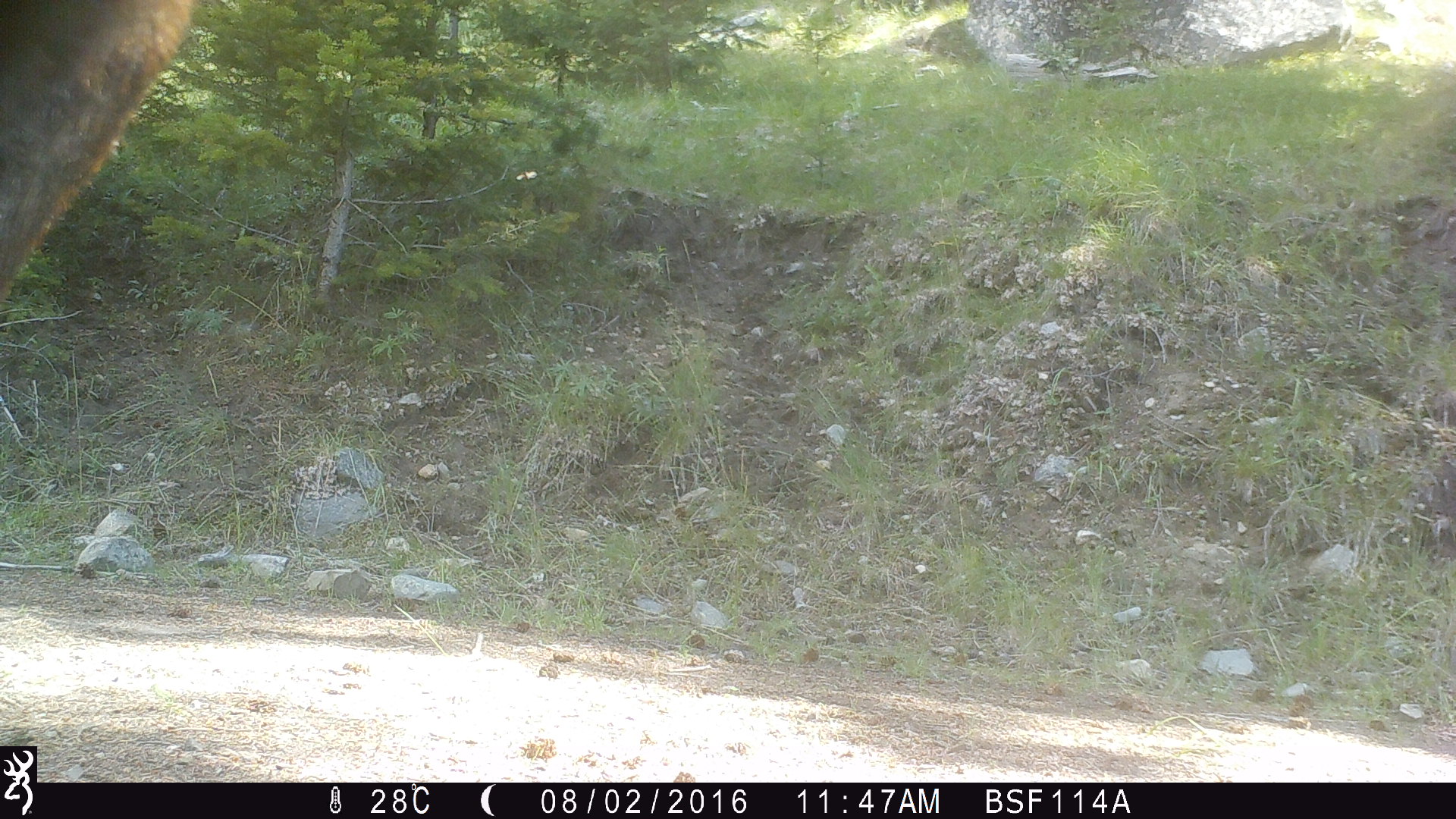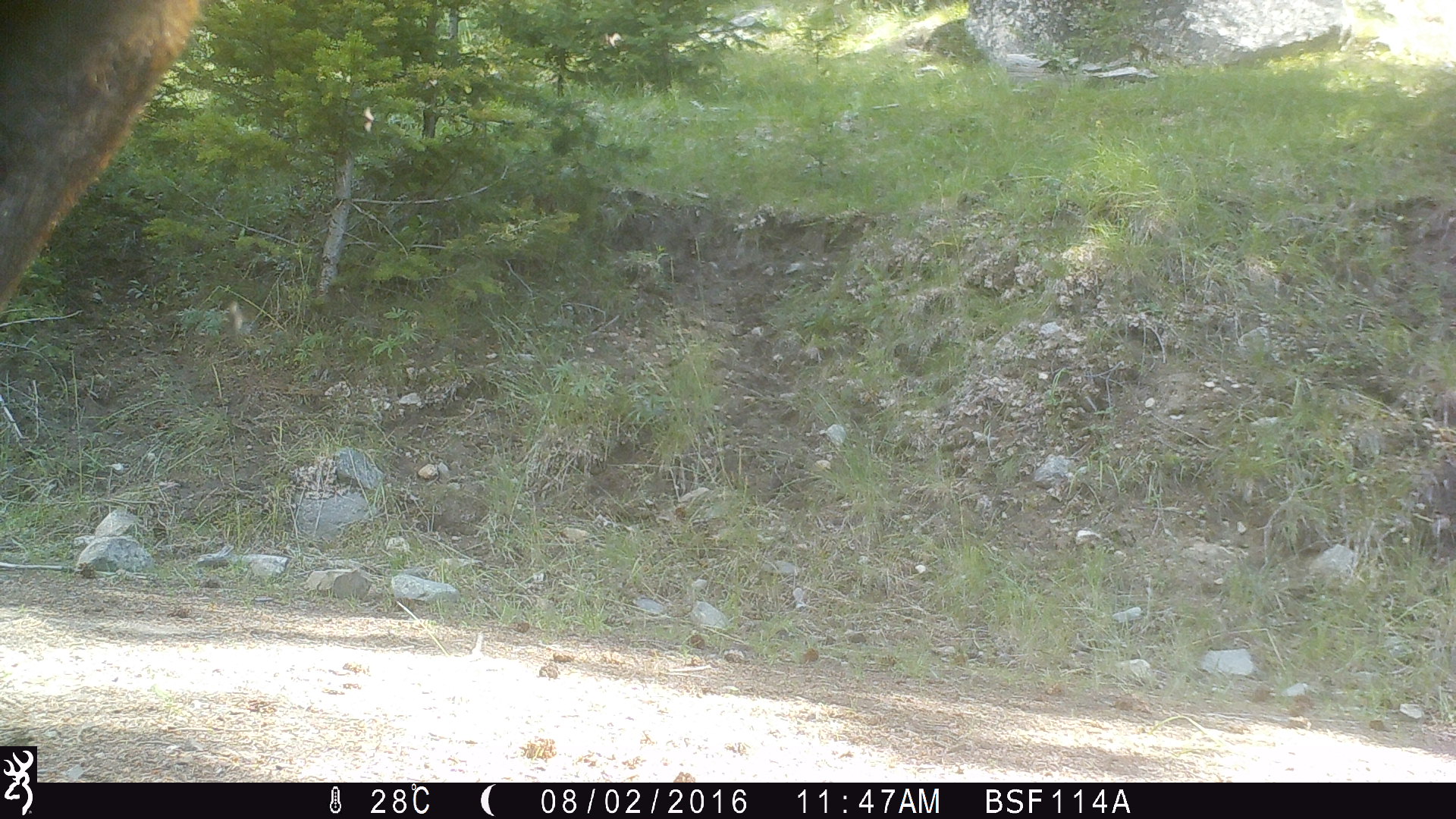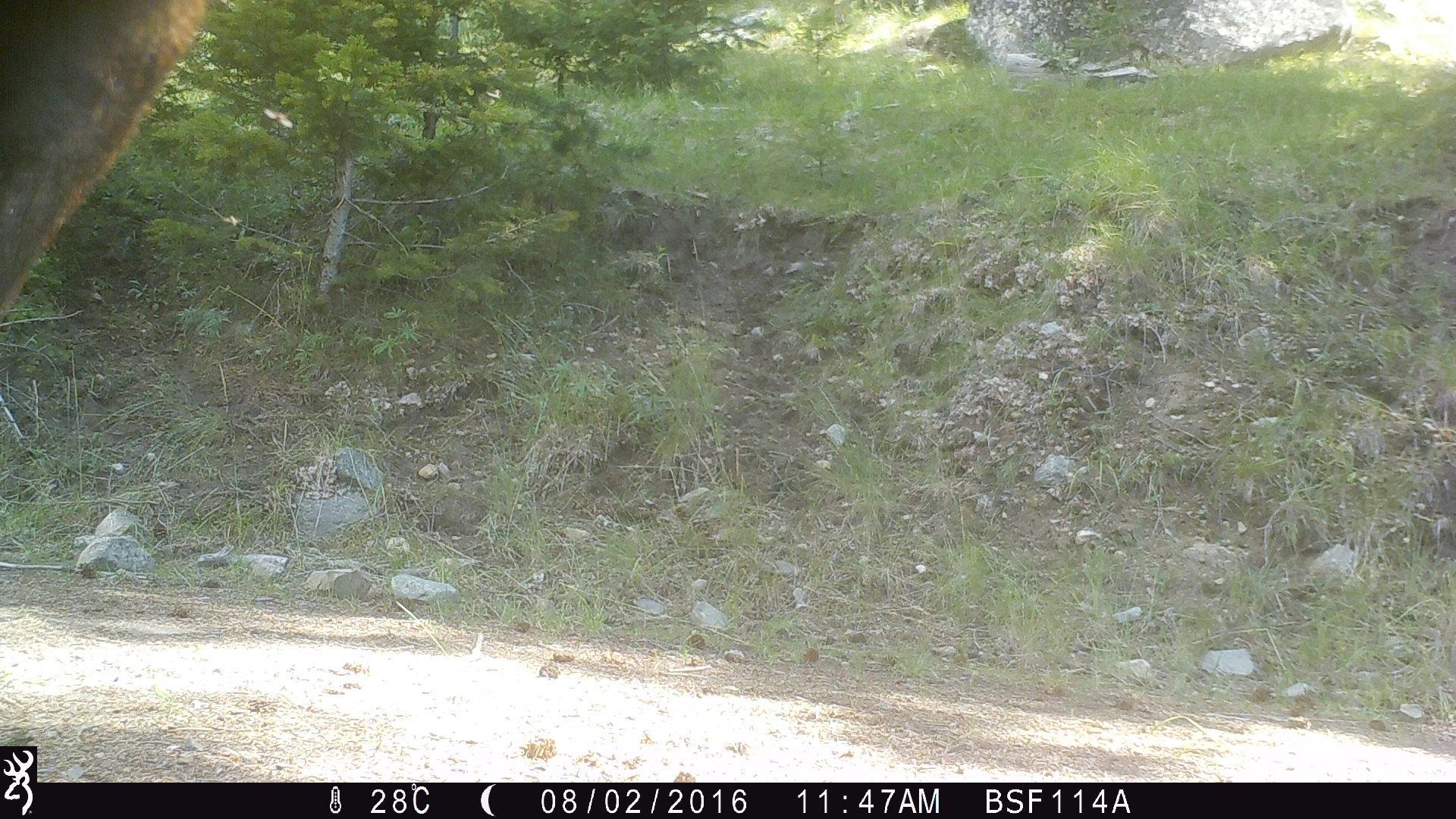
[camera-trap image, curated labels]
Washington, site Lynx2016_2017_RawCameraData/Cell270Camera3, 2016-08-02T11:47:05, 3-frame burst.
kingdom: Animalia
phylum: Chordata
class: Mammalia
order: Artiodactyla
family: Bovidae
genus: Bos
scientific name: Bos taurus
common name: domestic cattle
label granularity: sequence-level